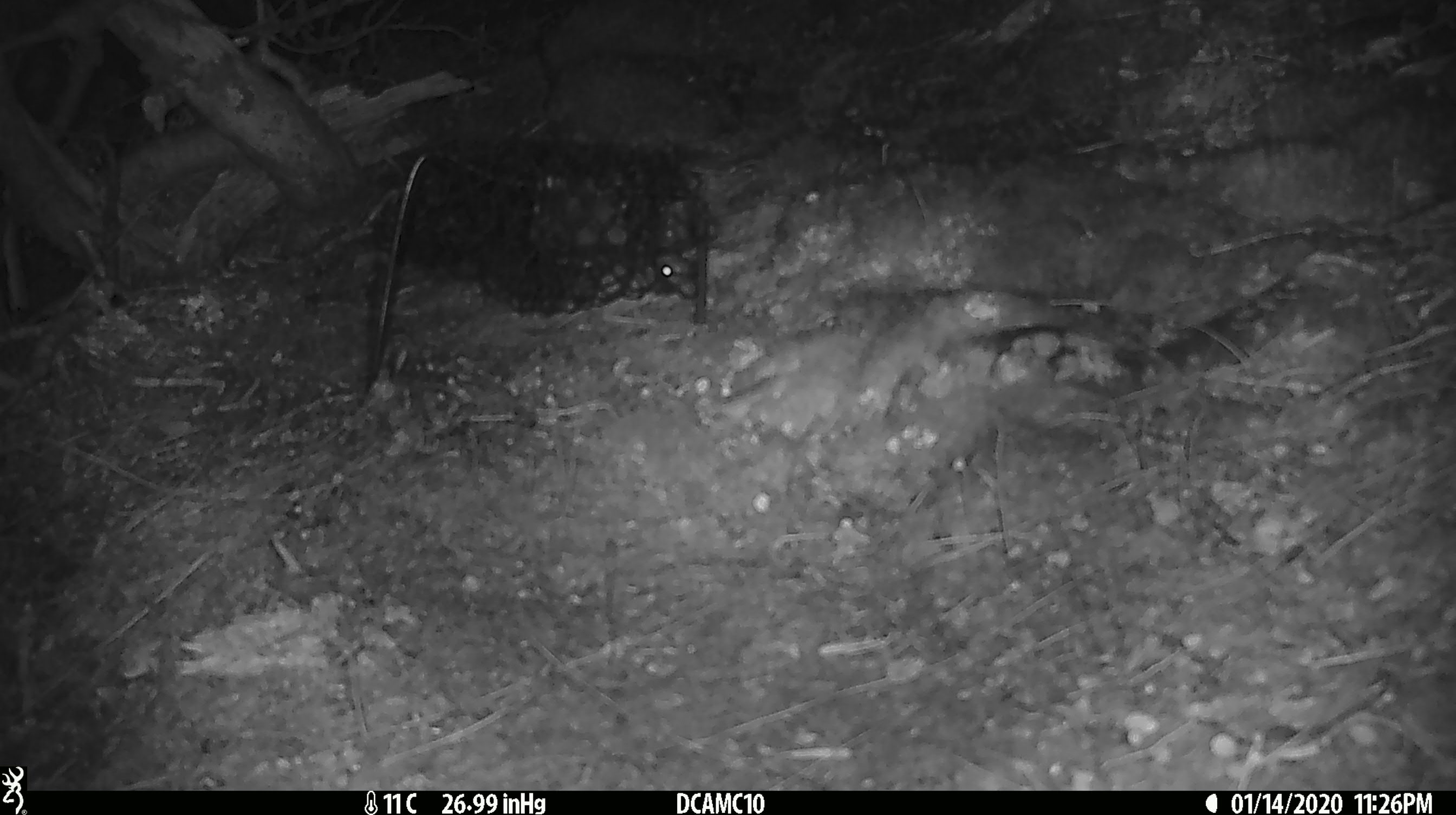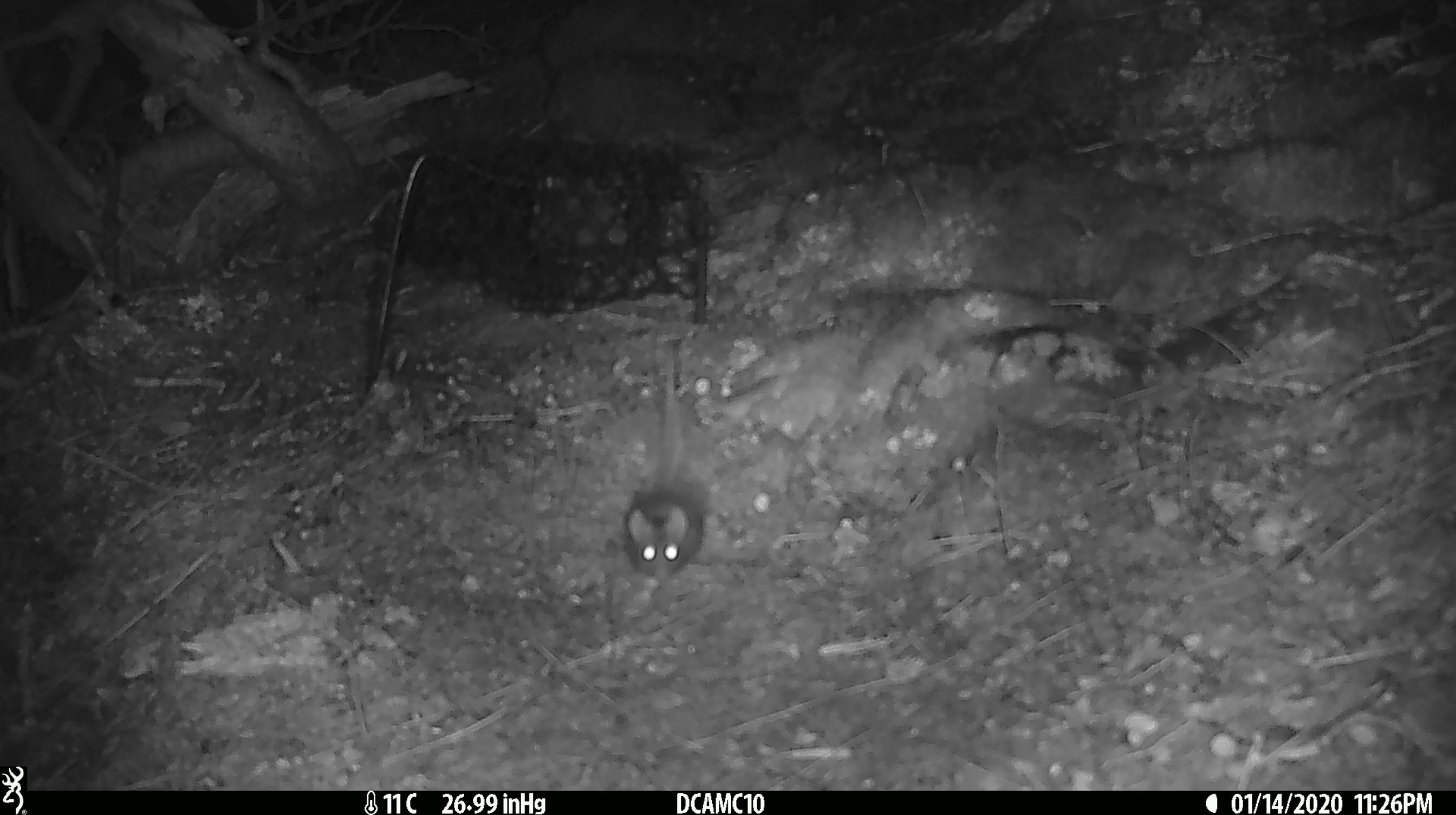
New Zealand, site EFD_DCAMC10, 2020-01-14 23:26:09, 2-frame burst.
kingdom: Animalia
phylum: Chordata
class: Mammalia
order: Rodentia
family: Muridae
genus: Mus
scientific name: Mus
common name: mouse